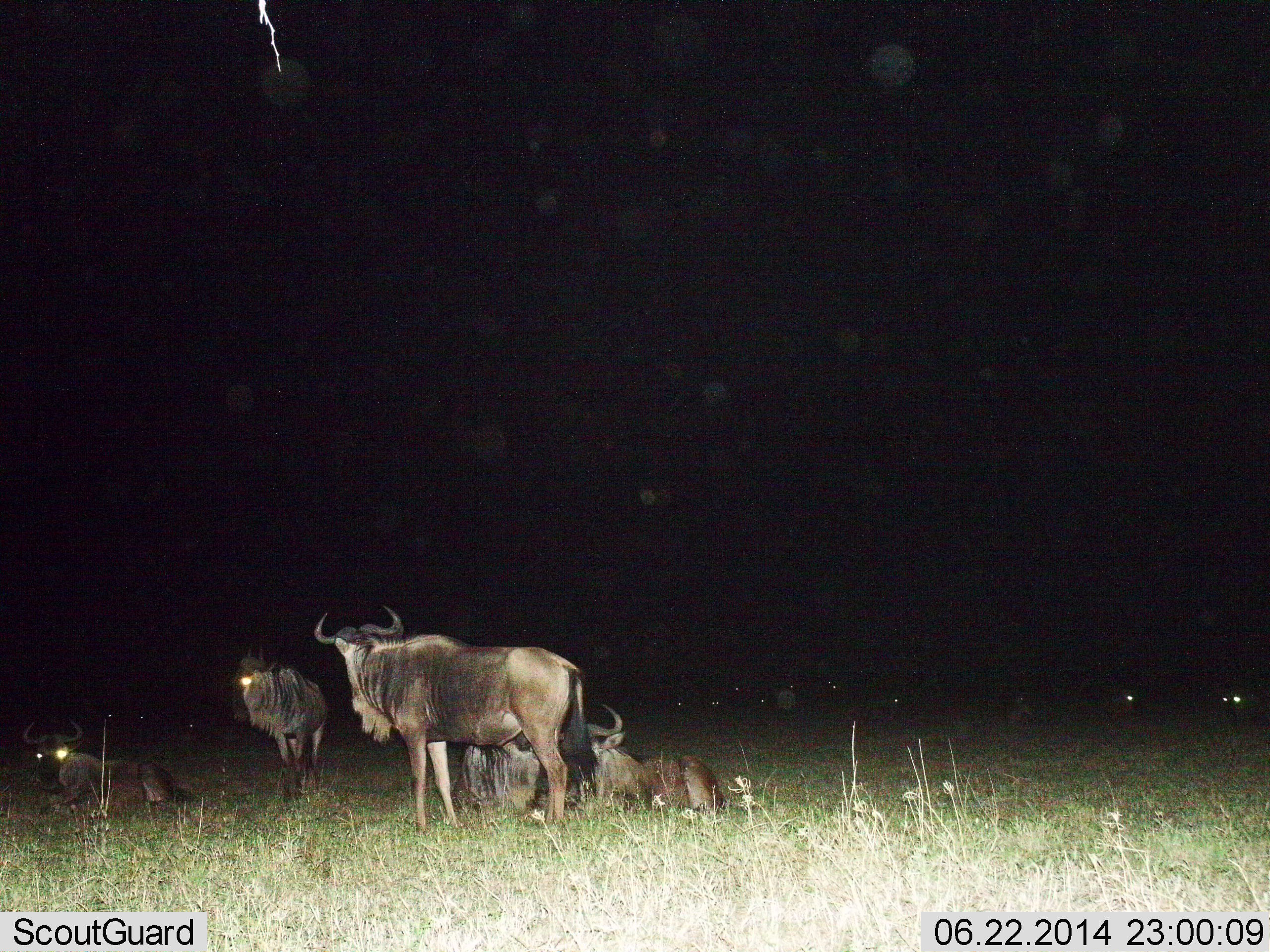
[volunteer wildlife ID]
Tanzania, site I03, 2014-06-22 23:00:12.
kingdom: Animalia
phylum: Chordata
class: Mammalia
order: Artiodactyla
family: Bovidae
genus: Connochaetes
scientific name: Connochaetes taurinus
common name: blue wildebeest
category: wildebeest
Wildebeest (blue wildebeest) (Connochaetes taurinus), count 7. Behavior (volunteer vote fractions): standing 82%, resting 82%, moving 0%, interacting 9%. Young present (vote fraction): 0%. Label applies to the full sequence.